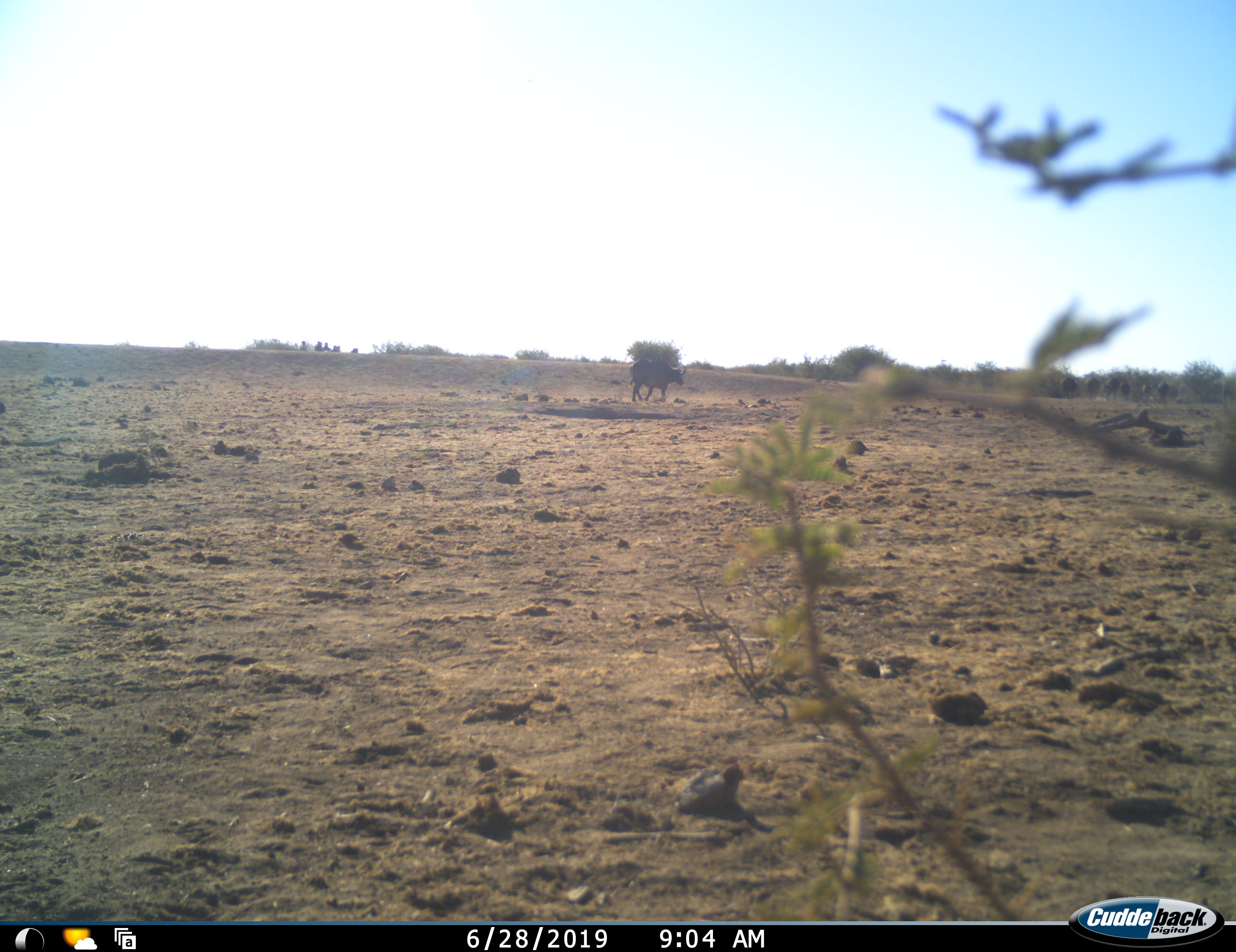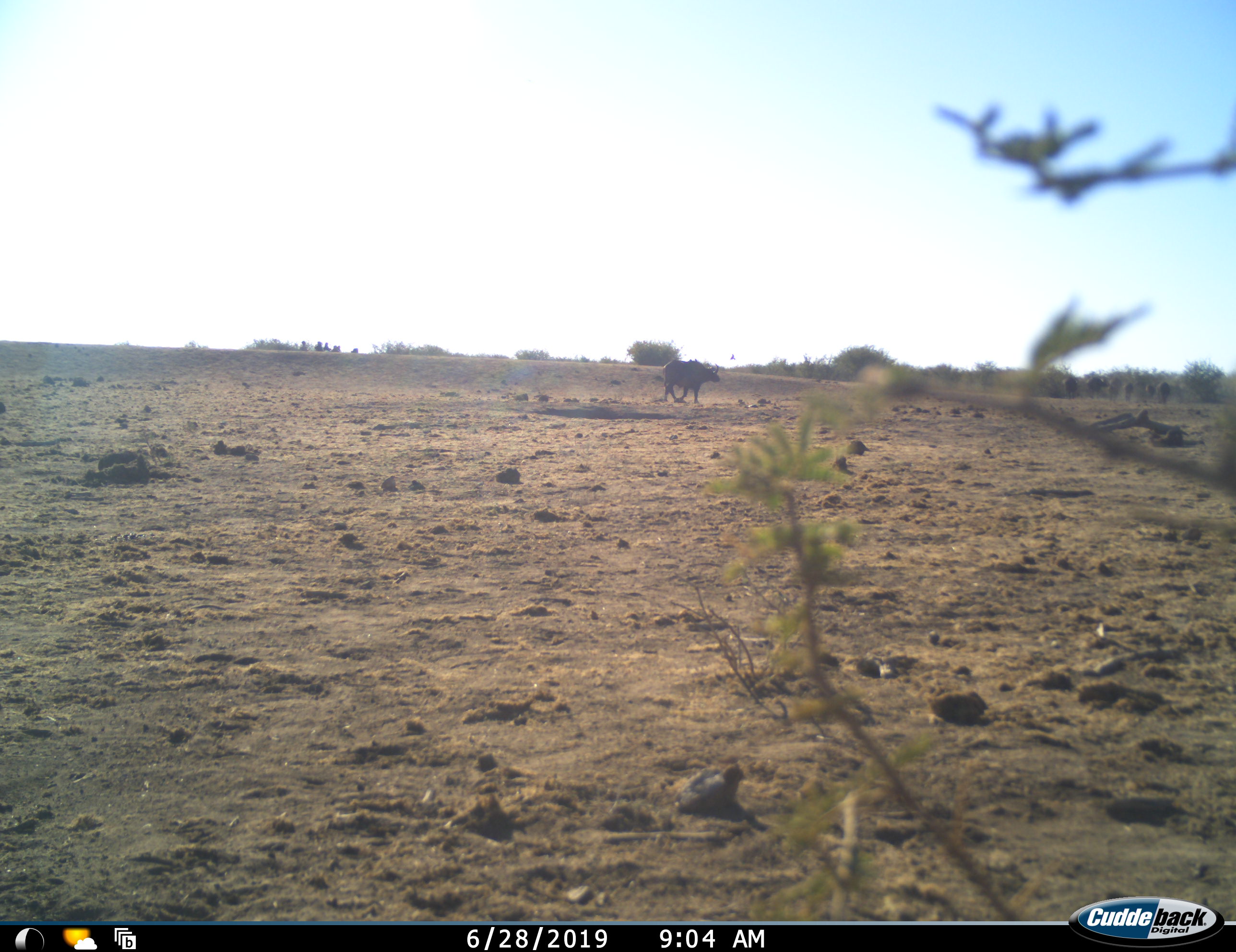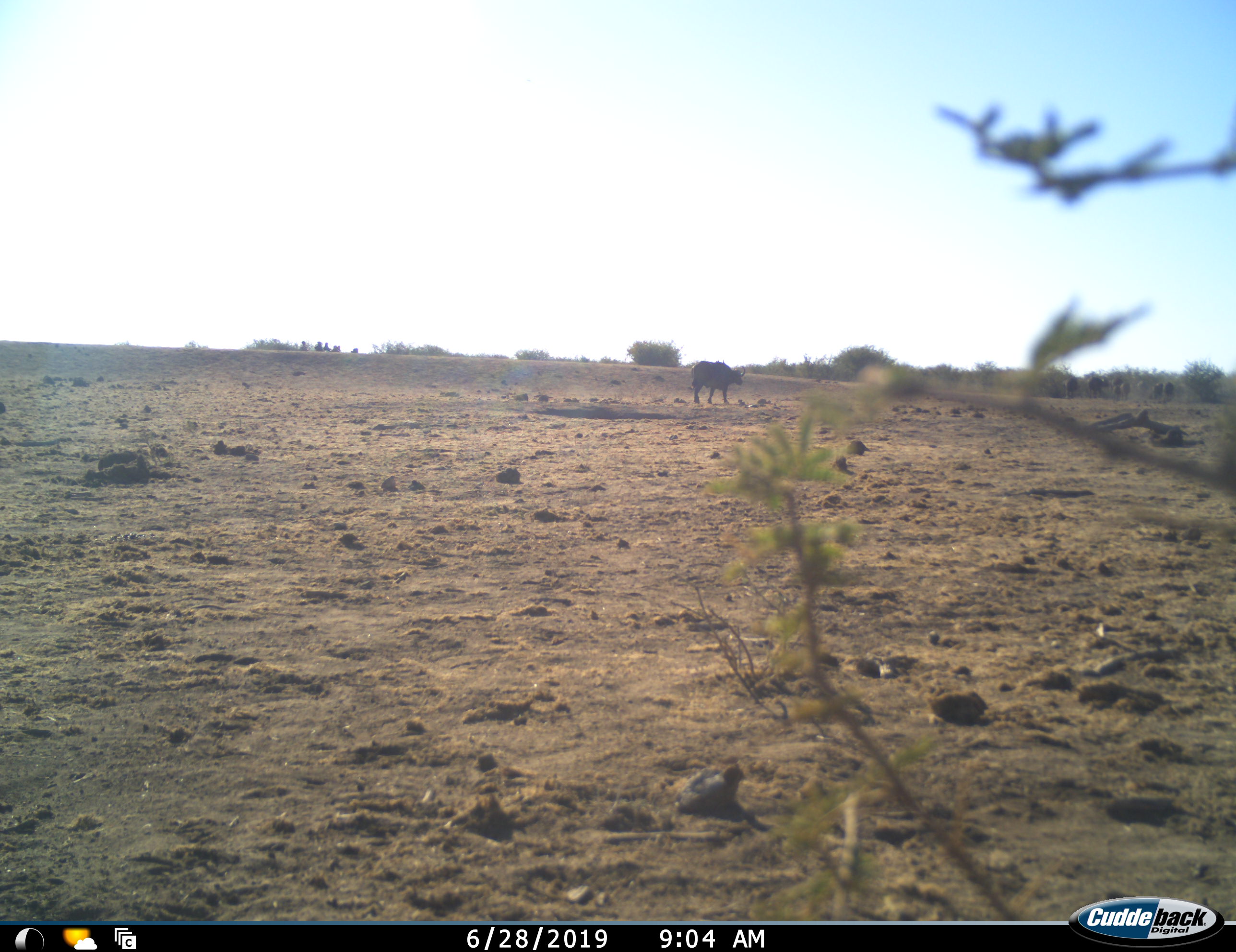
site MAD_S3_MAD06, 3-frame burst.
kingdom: Animalia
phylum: Chordata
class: Mammalia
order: Artiodactyla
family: Bovidae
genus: Syncerus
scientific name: Syncerus caffer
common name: african buffalo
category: buffalo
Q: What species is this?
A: Buffalo (african buffalo) (Syncerus caffer).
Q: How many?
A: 11-50.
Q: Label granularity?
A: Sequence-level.